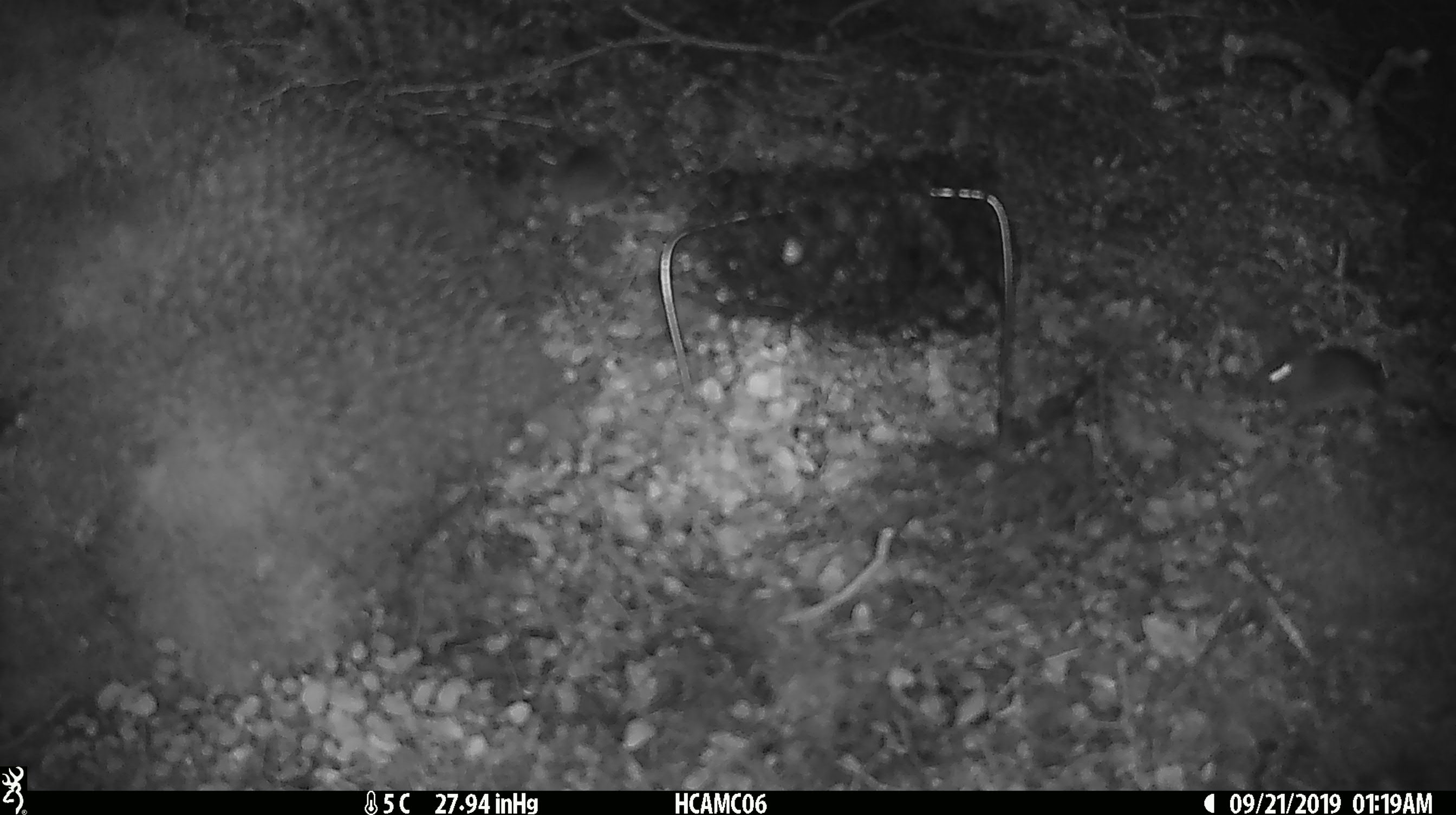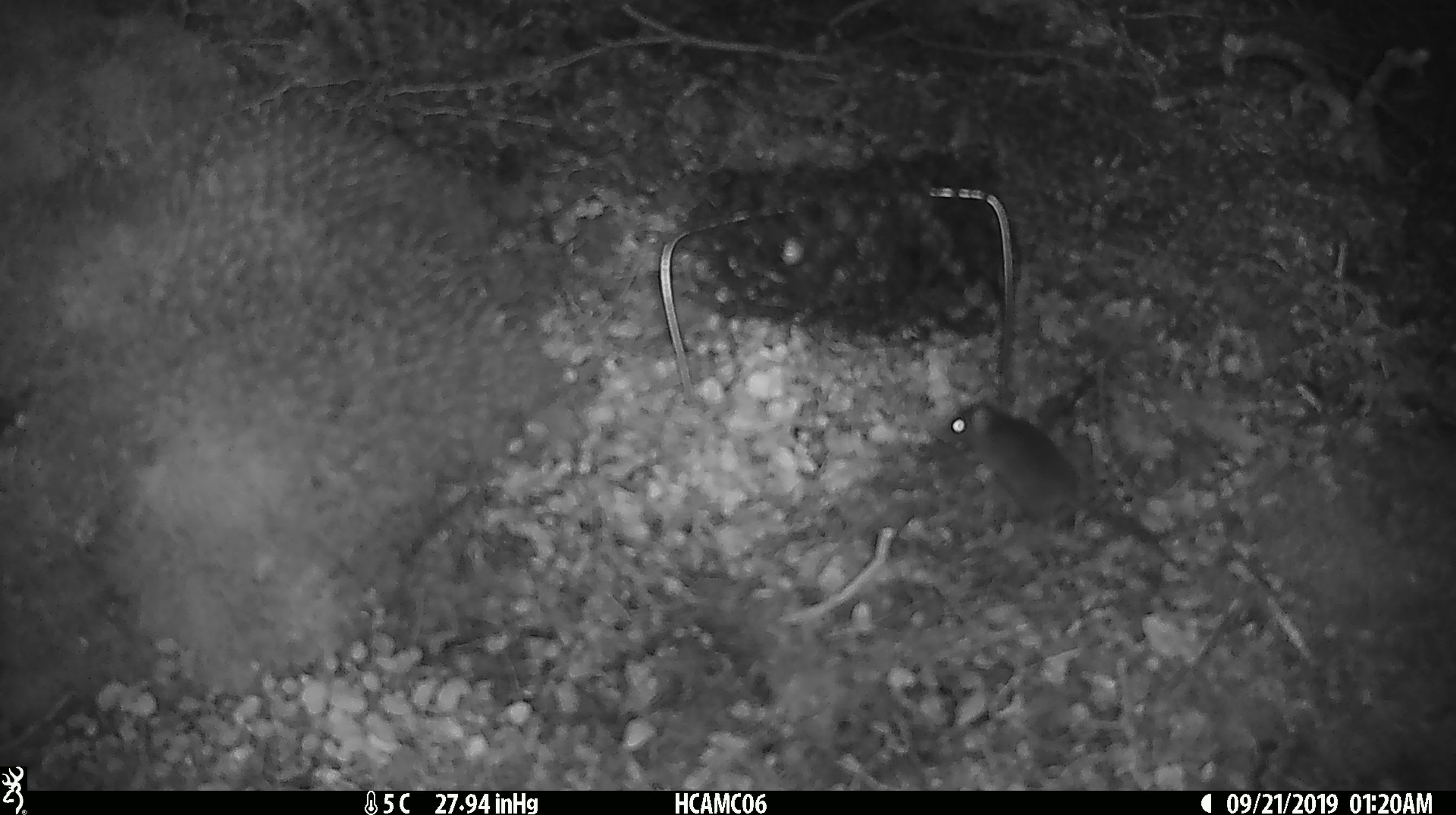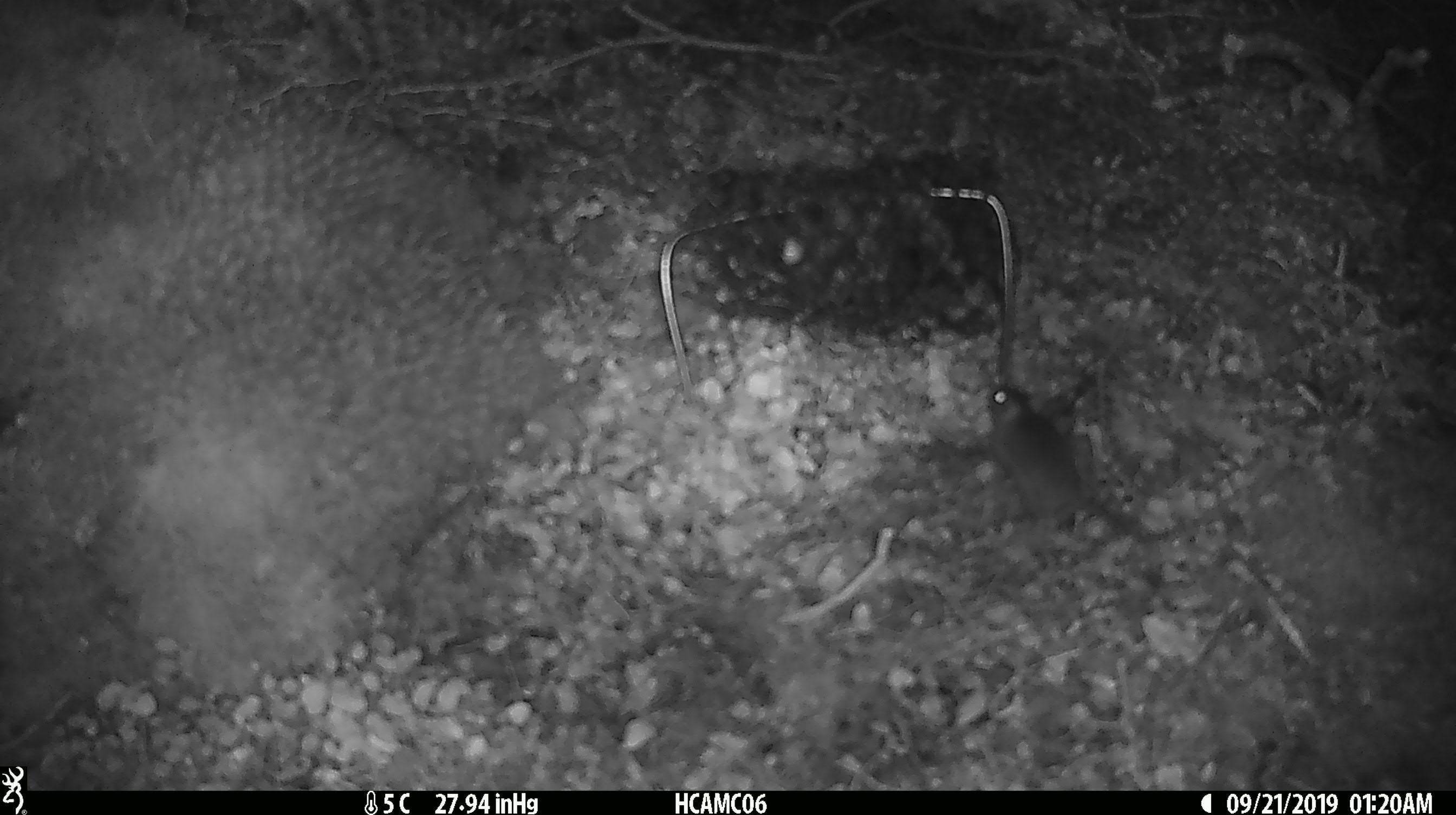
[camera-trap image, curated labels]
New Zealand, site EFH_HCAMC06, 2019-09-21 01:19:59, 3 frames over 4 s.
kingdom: Animalia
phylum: Chordata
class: Mammalia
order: Rodentia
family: Muridae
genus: Mus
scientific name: Mus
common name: mouse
Mouse (Mus).